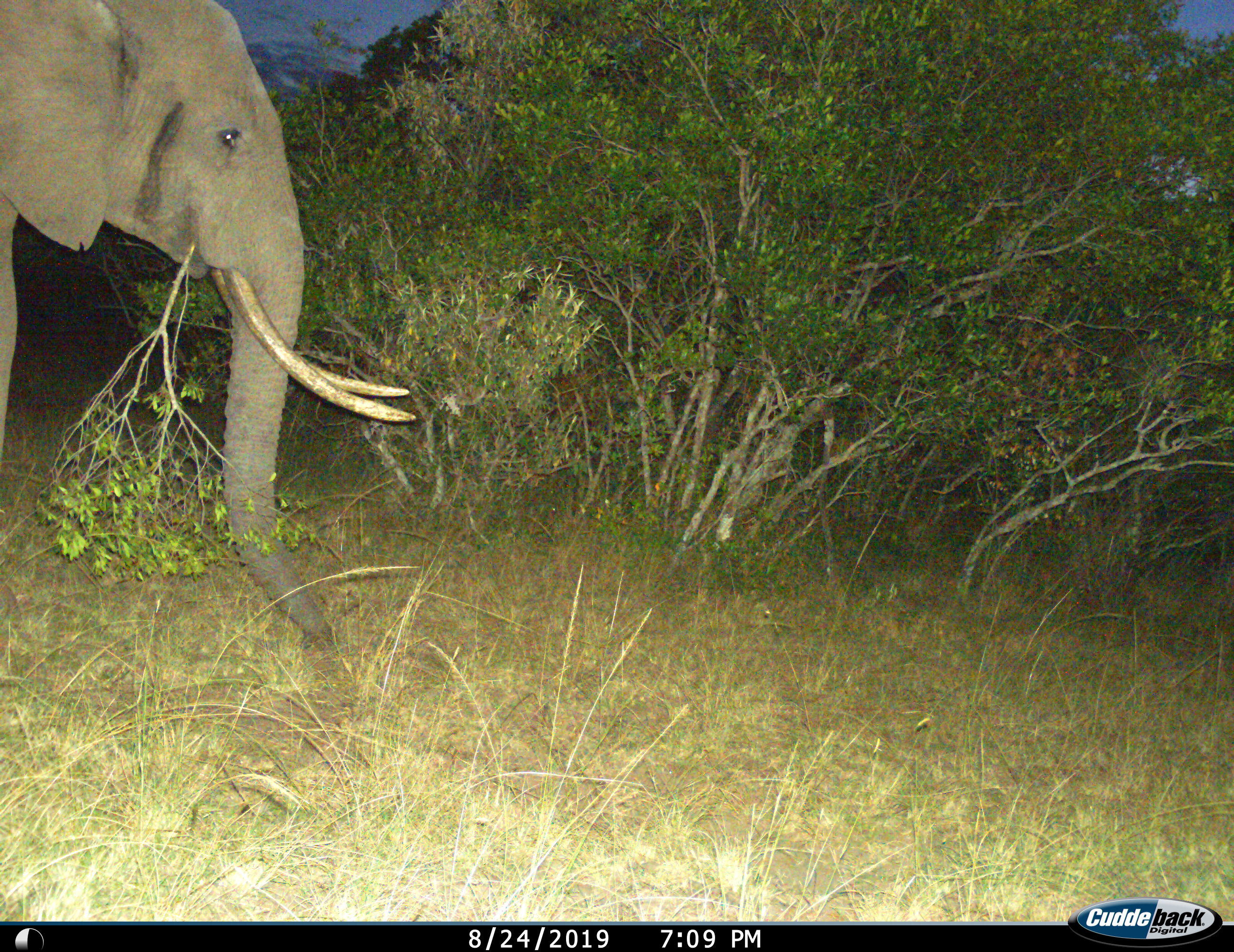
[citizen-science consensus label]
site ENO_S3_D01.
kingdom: Animalia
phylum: Chordata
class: Mammalia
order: Proboscidea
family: Elephantidae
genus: Loxodonta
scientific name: Loxodonta africana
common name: african bush elephant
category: elephant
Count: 1.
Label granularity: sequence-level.